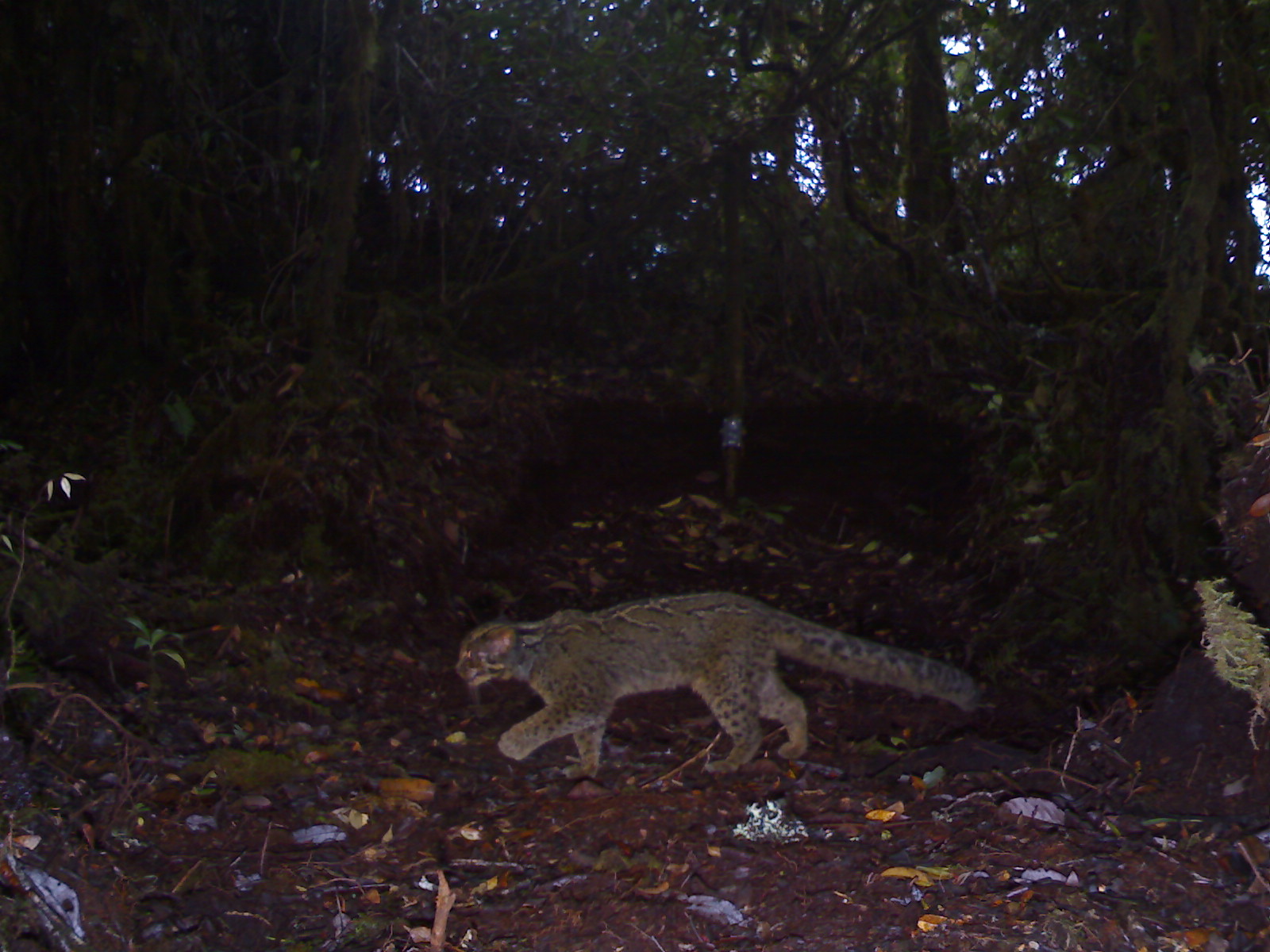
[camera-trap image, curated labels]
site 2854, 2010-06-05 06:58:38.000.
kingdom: Animalia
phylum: Chordata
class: Mammalia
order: Carnivora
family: Felidae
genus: Pardofelis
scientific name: Pardofelis marmorata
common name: marbled cat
Pardofelis marmorata (marbled cat), count 1.